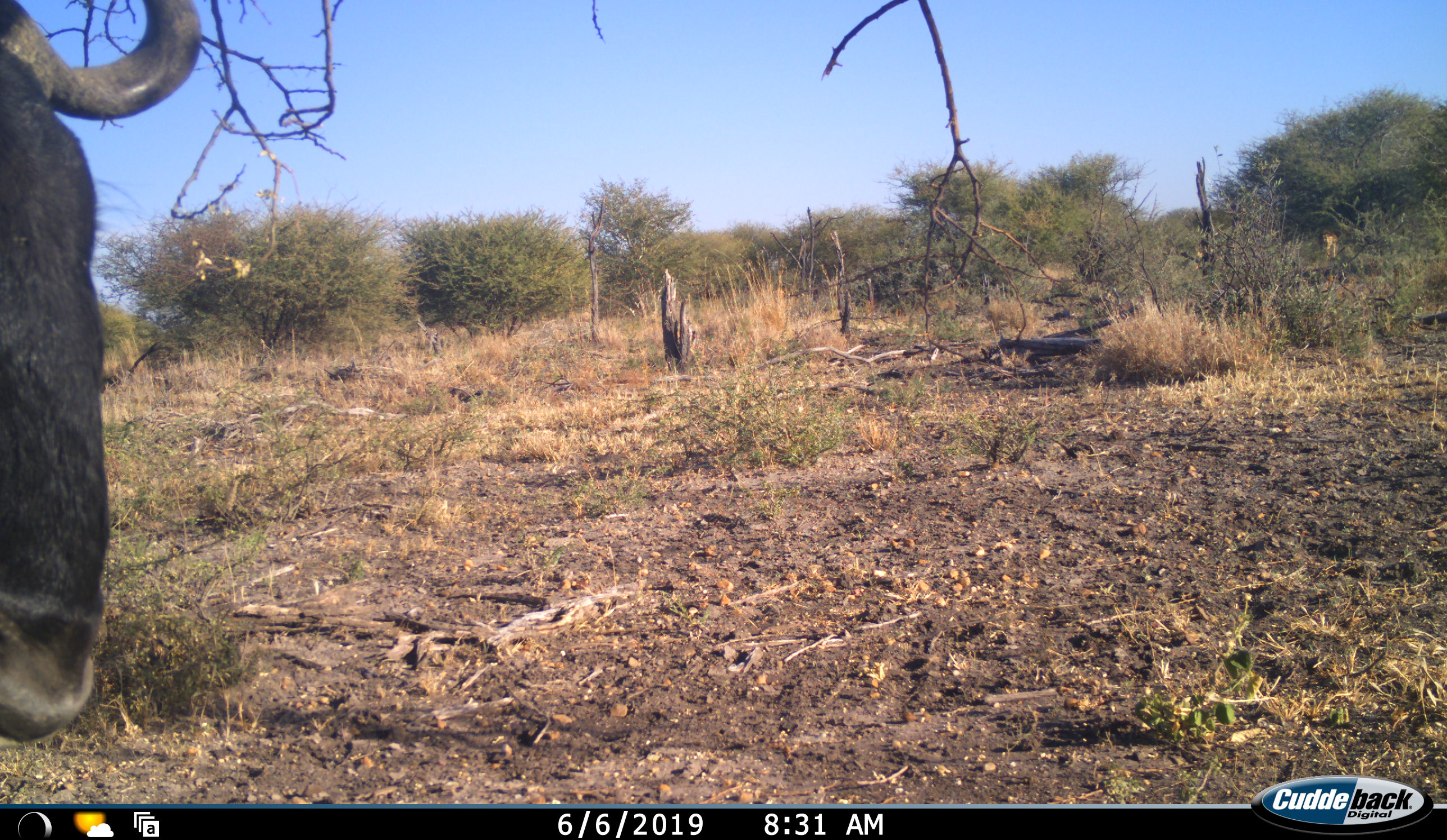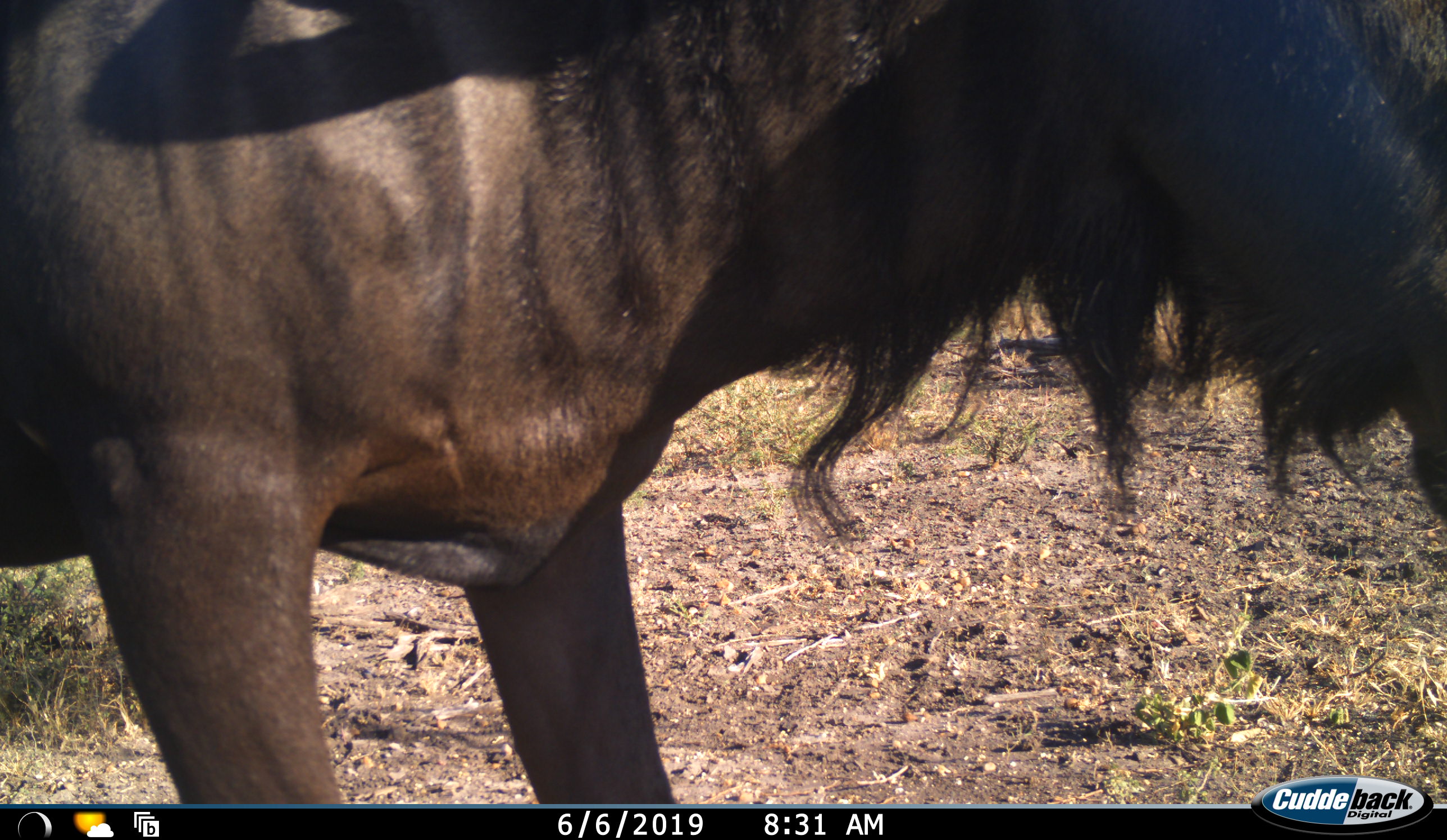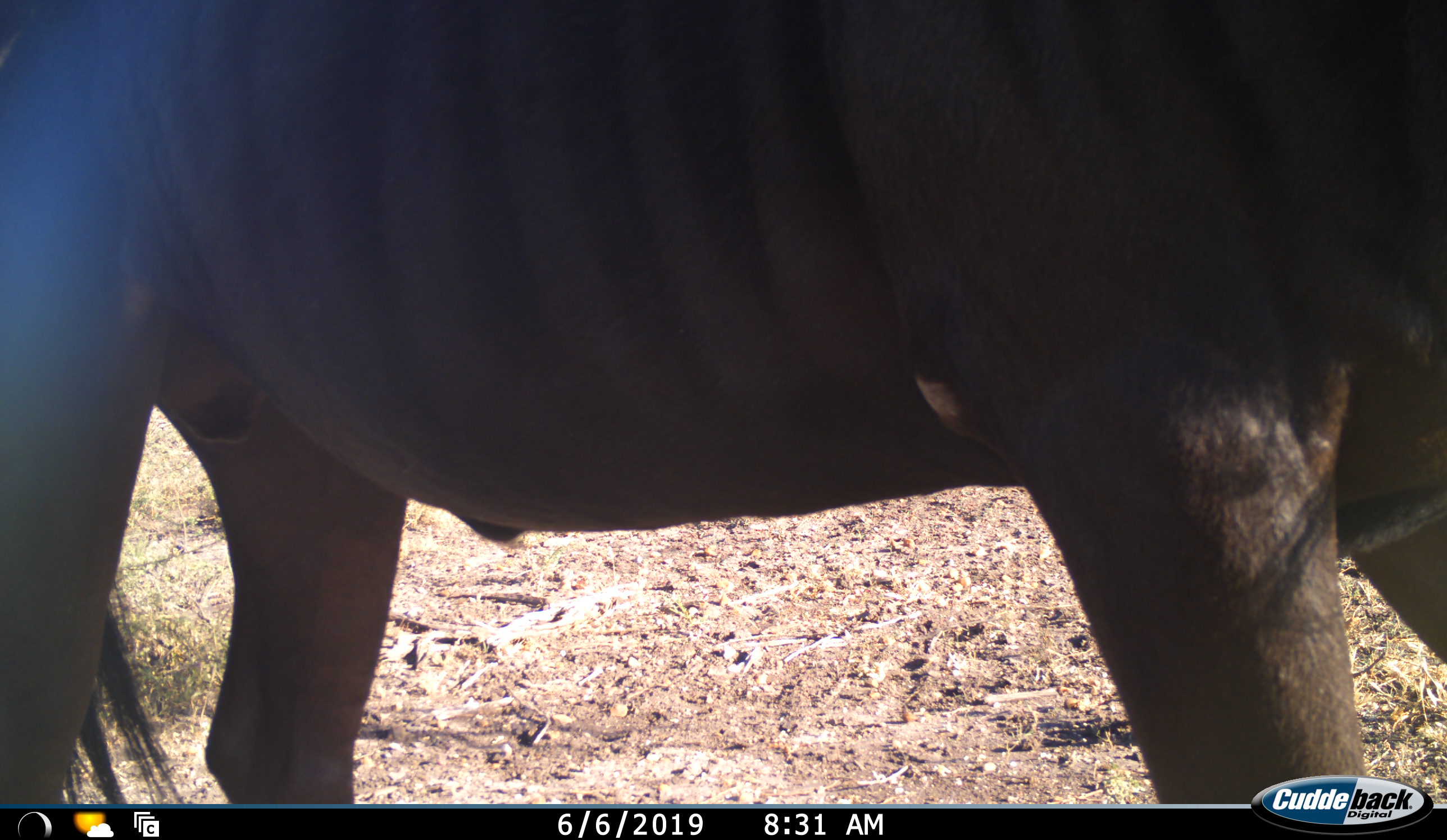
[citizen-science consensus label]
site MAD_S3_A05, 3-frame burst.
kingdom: Animalia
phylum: Chordata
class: Mammalia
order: Artiodactyla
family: Bovidae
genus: Connochaetes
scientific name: Connochaetes taurinus taurinus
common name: blue wildebeest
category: wildebeestblue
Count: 1.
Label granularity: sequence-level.